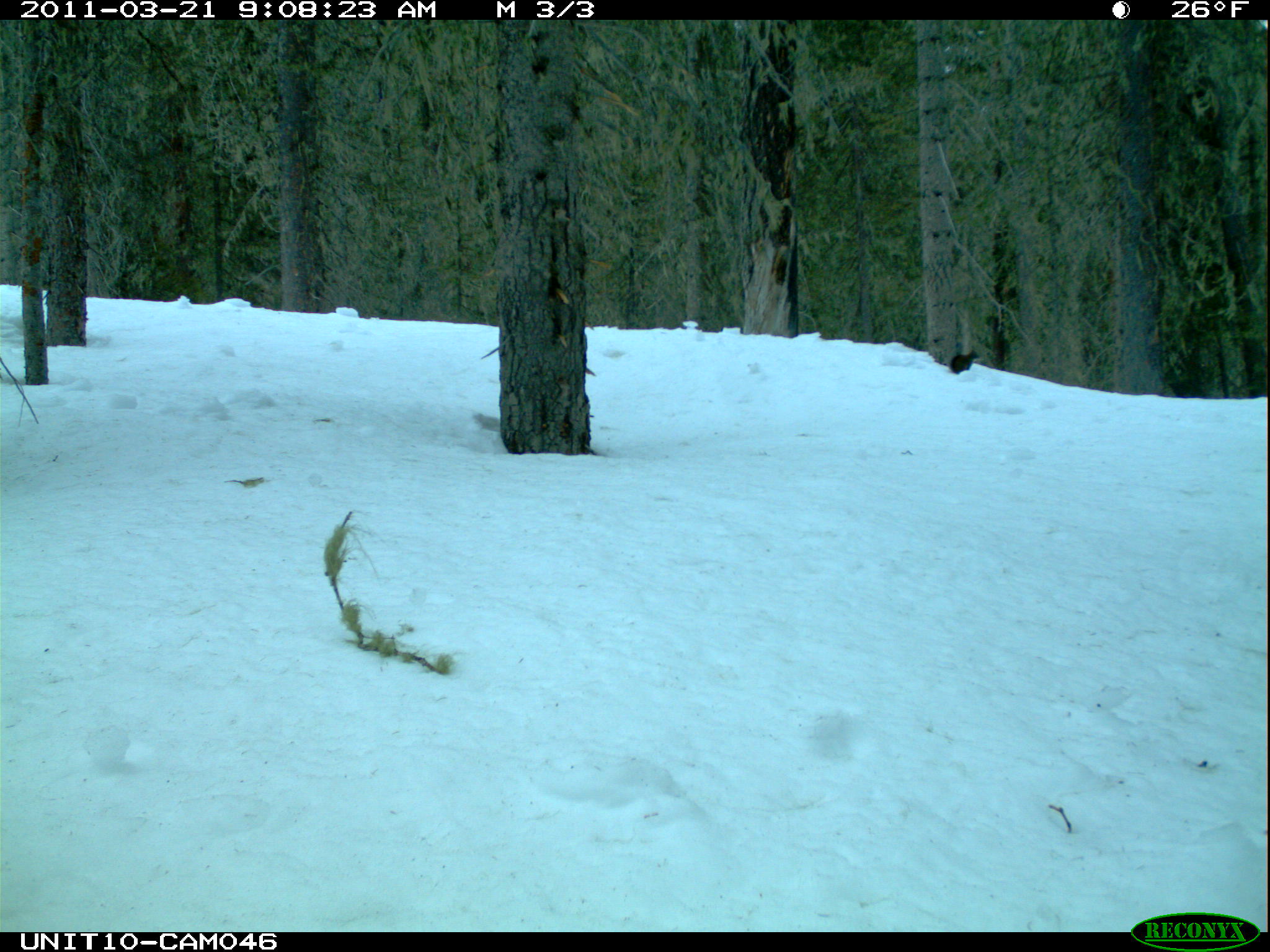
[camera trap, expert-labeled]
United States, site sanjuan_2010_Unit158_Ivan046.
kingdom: Animalia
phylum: Chordata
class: Mammalia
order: Rodentia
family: Sciuridae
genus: Tamiasciurus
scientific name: Tamiasciurus hudsonicus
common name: american red squirrel